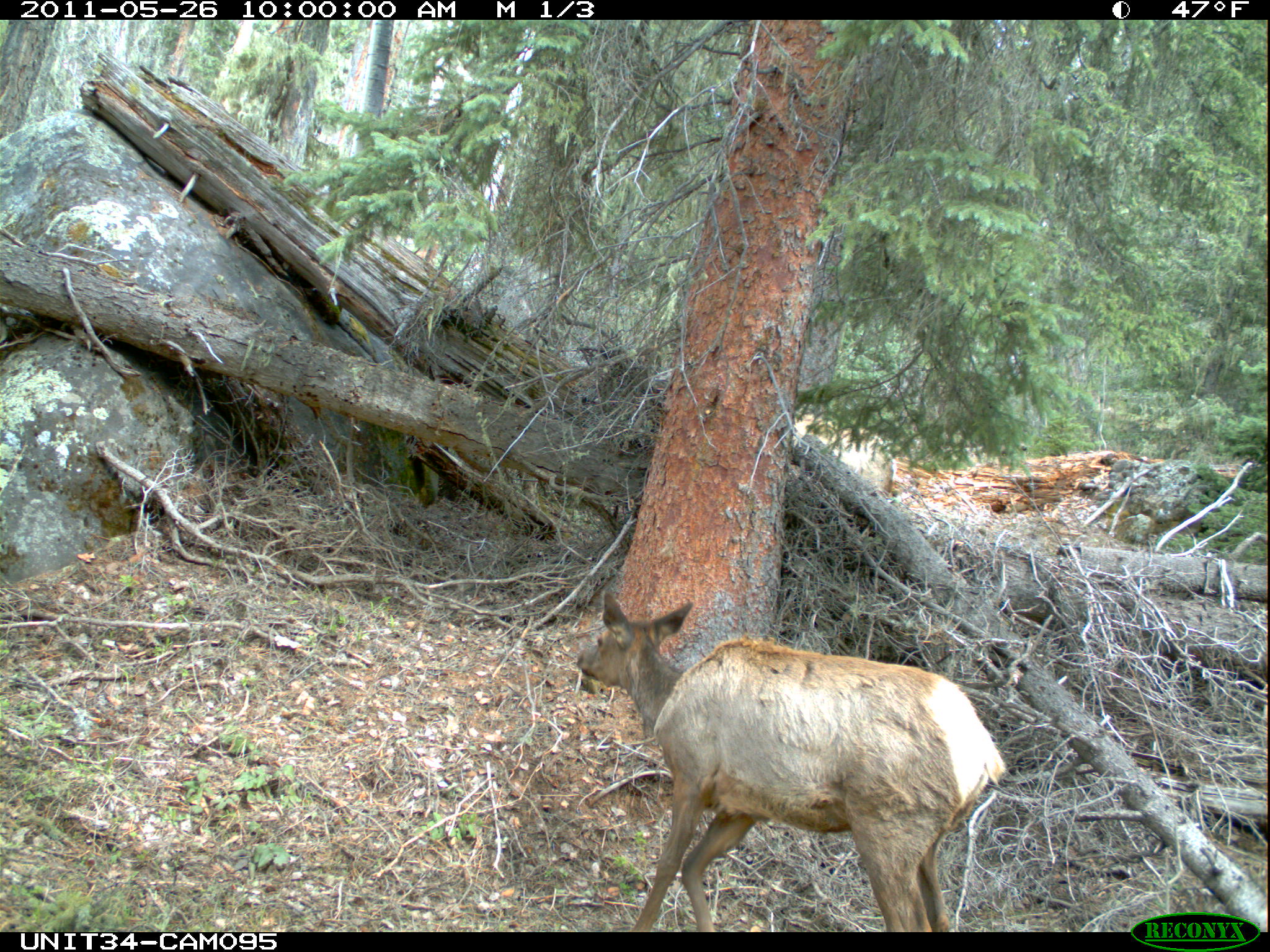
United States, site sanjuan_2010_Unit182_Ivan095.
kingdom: Animalia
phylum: Chordata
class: Mammalia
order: Artiodactyla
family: Cervidae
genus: Cervus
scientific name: Cervus elaphus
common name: red deer